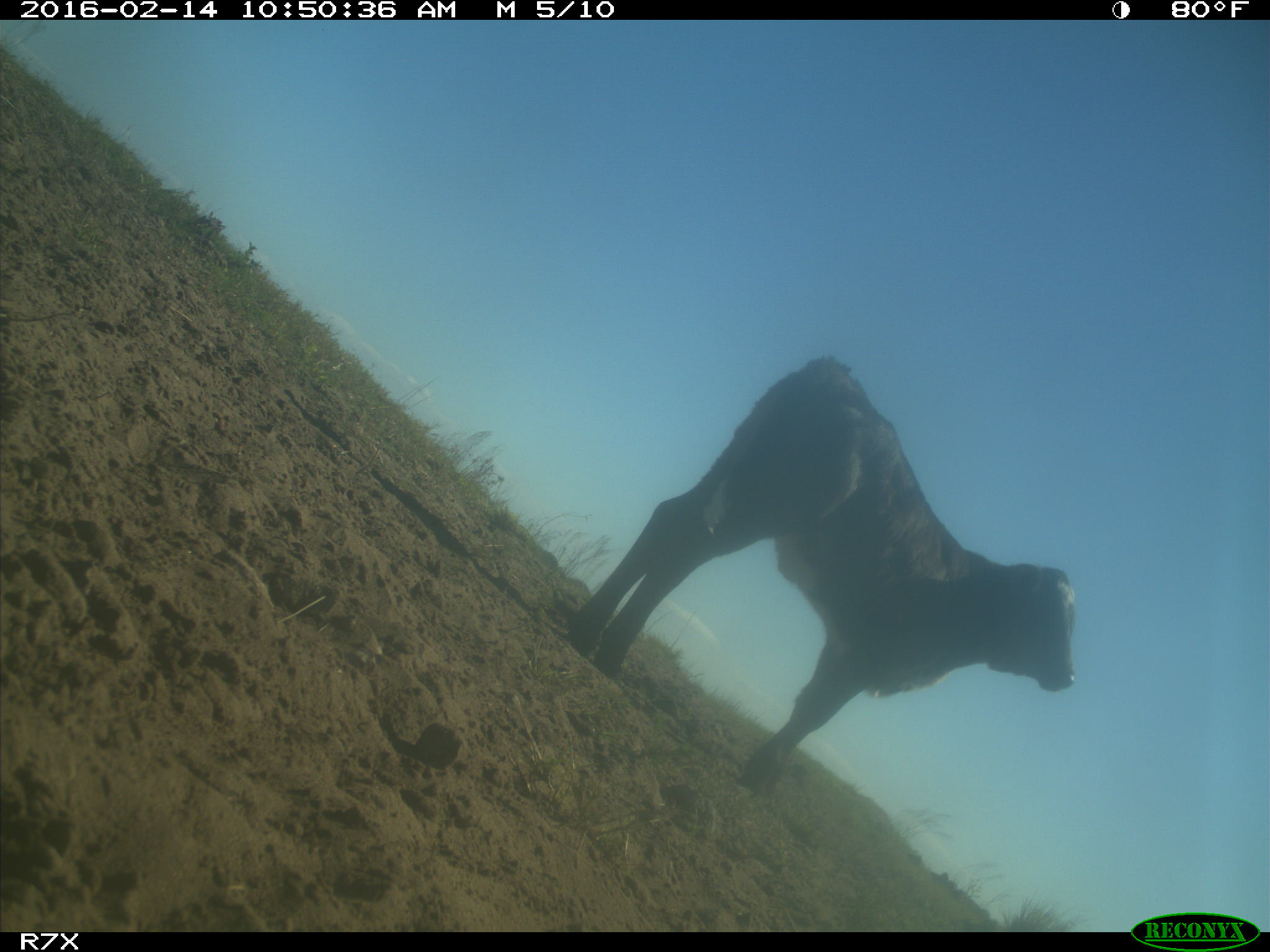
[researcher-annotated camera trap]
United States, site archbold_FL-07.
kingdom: Animalia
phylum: Chordata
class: Mammalia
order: Artiodactyla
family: Bovidae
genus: Bos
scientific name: Bos taurus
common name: domestic cow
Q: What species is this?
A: Bos taurus (domestic cow).